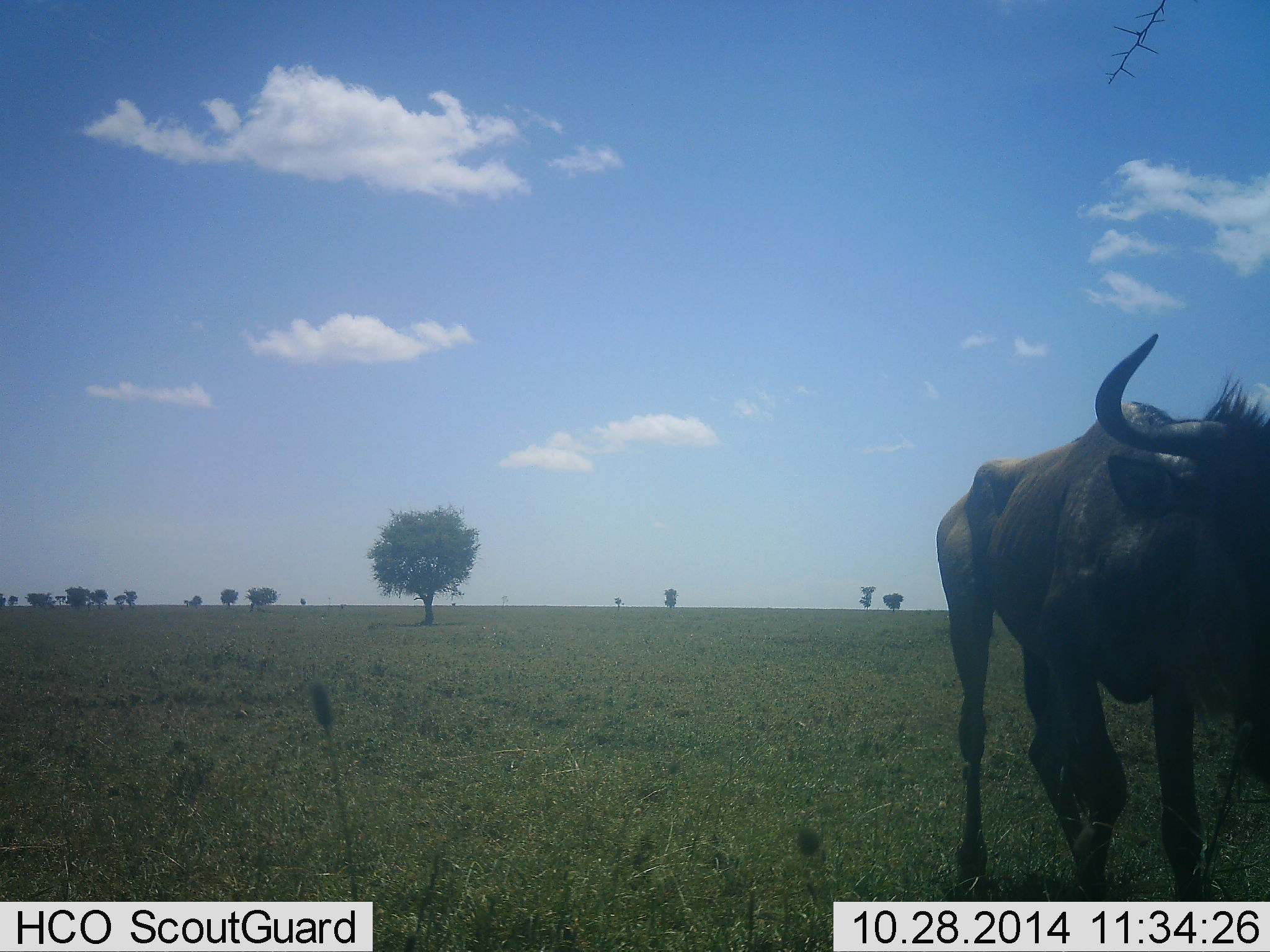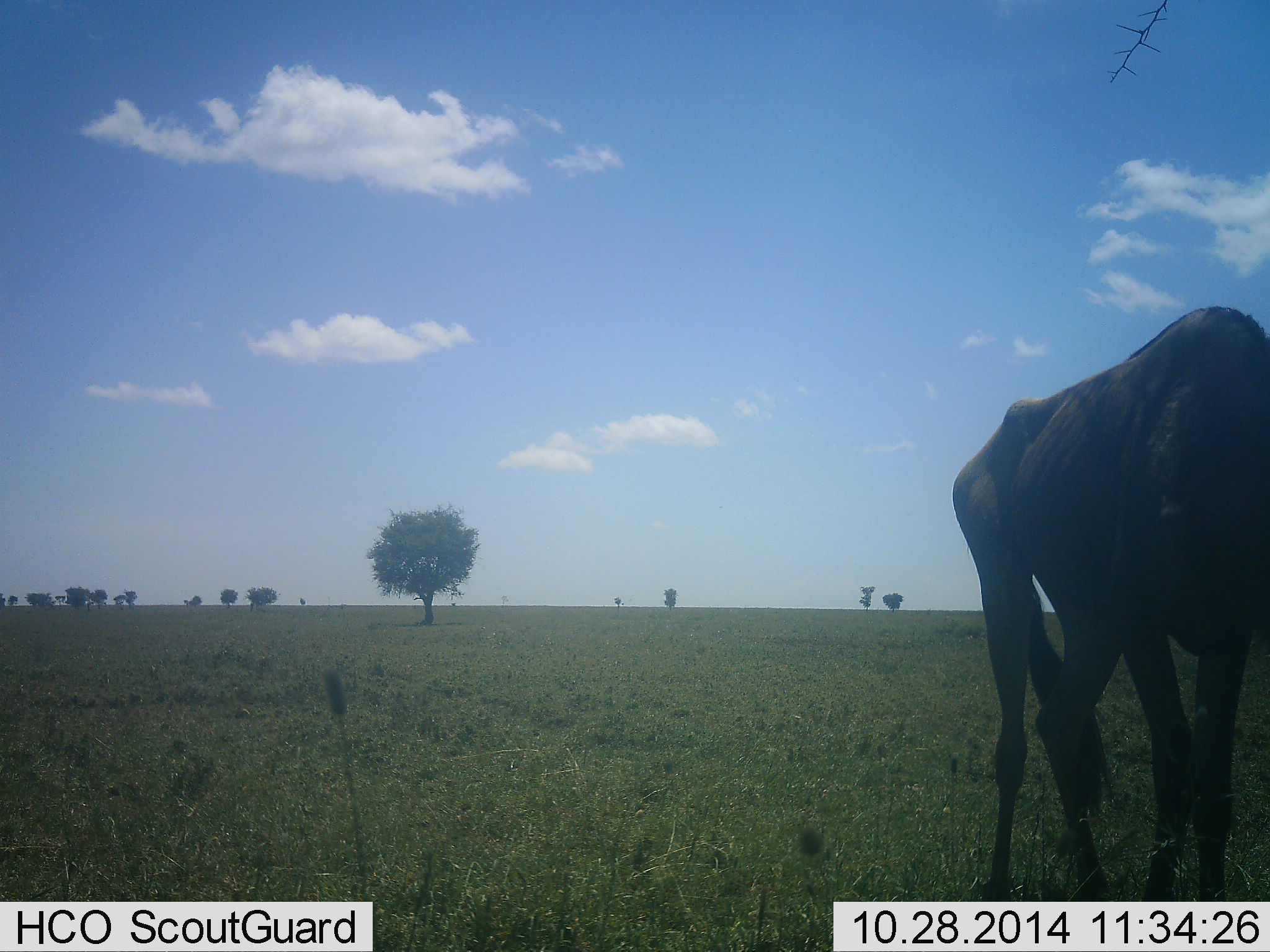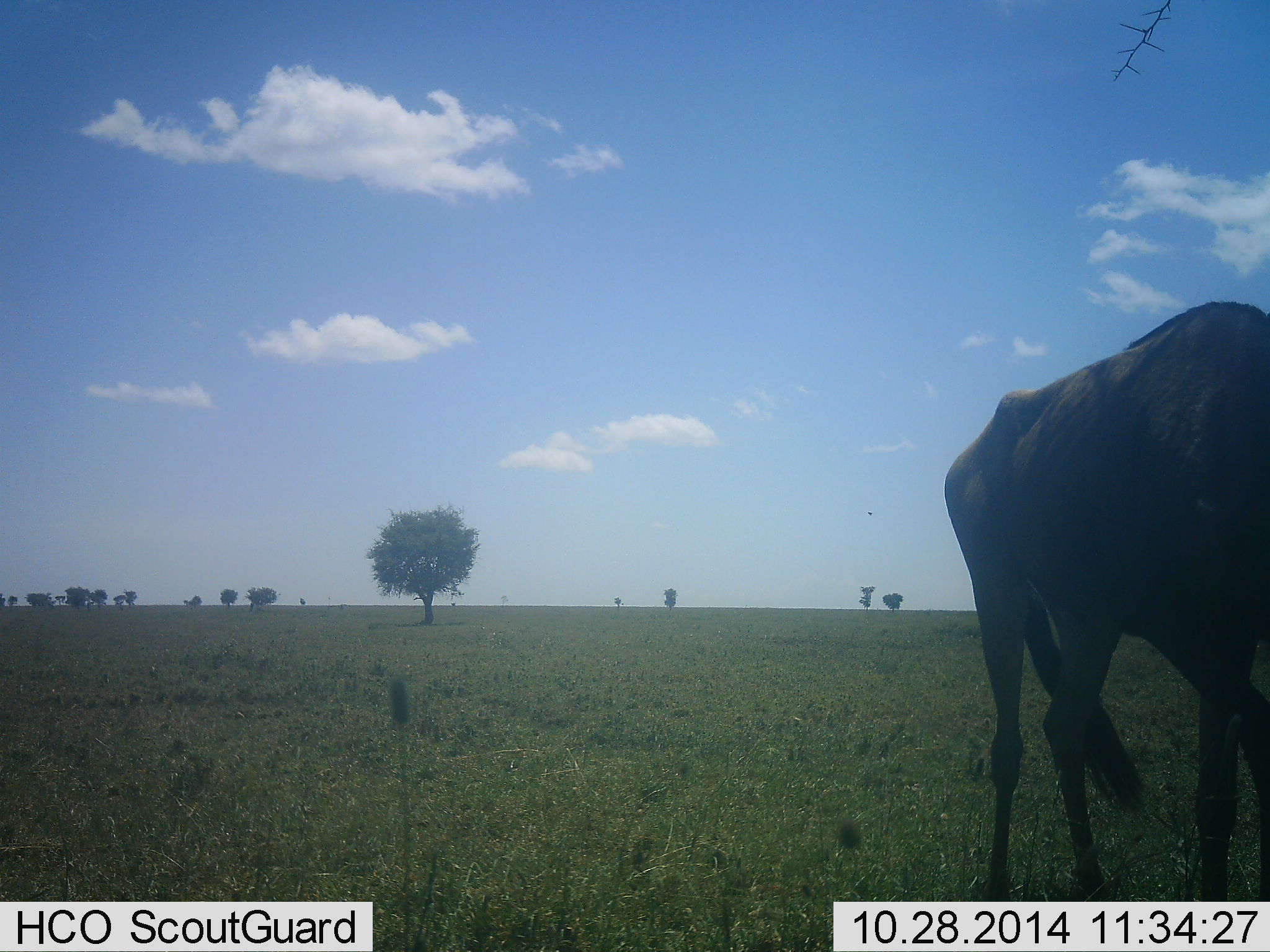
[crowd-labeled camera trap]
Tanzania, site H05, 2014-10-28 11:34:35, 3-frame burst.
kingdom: Animalia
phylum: Chordata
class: Mammalia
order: Artiodactyla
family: Bovidae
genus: Connochaetes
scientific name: Connochaetes taurinus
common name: blue wildebeest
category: wildebeest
Wildebeest (blue wildebeest) (Connochaetes taurinus), count 1. Behavior (volunteer vote fractions): standing 50%, resting 0%, moving 50%, interacting 0%. Young present (vote fraction): 0%. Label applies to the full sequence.